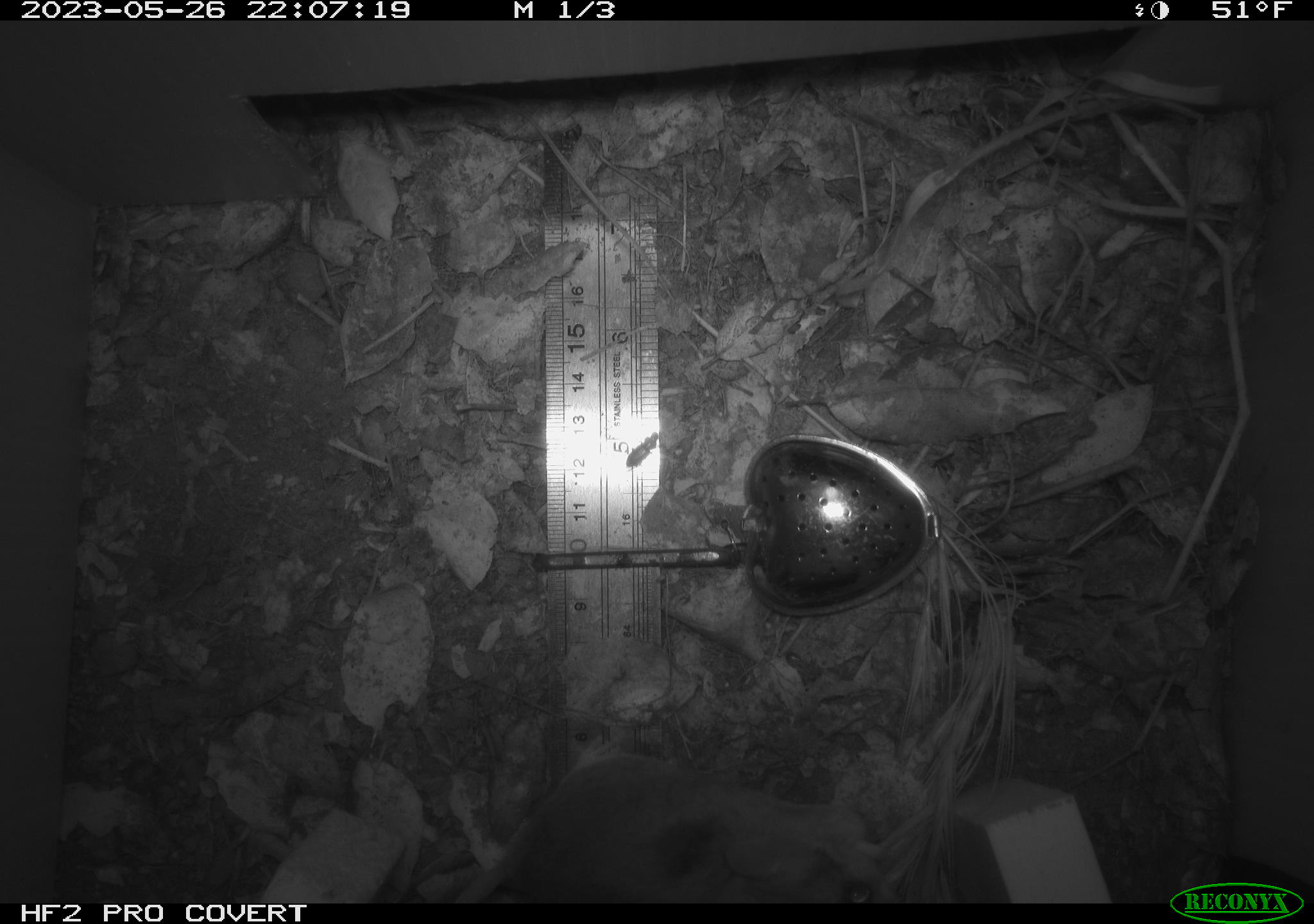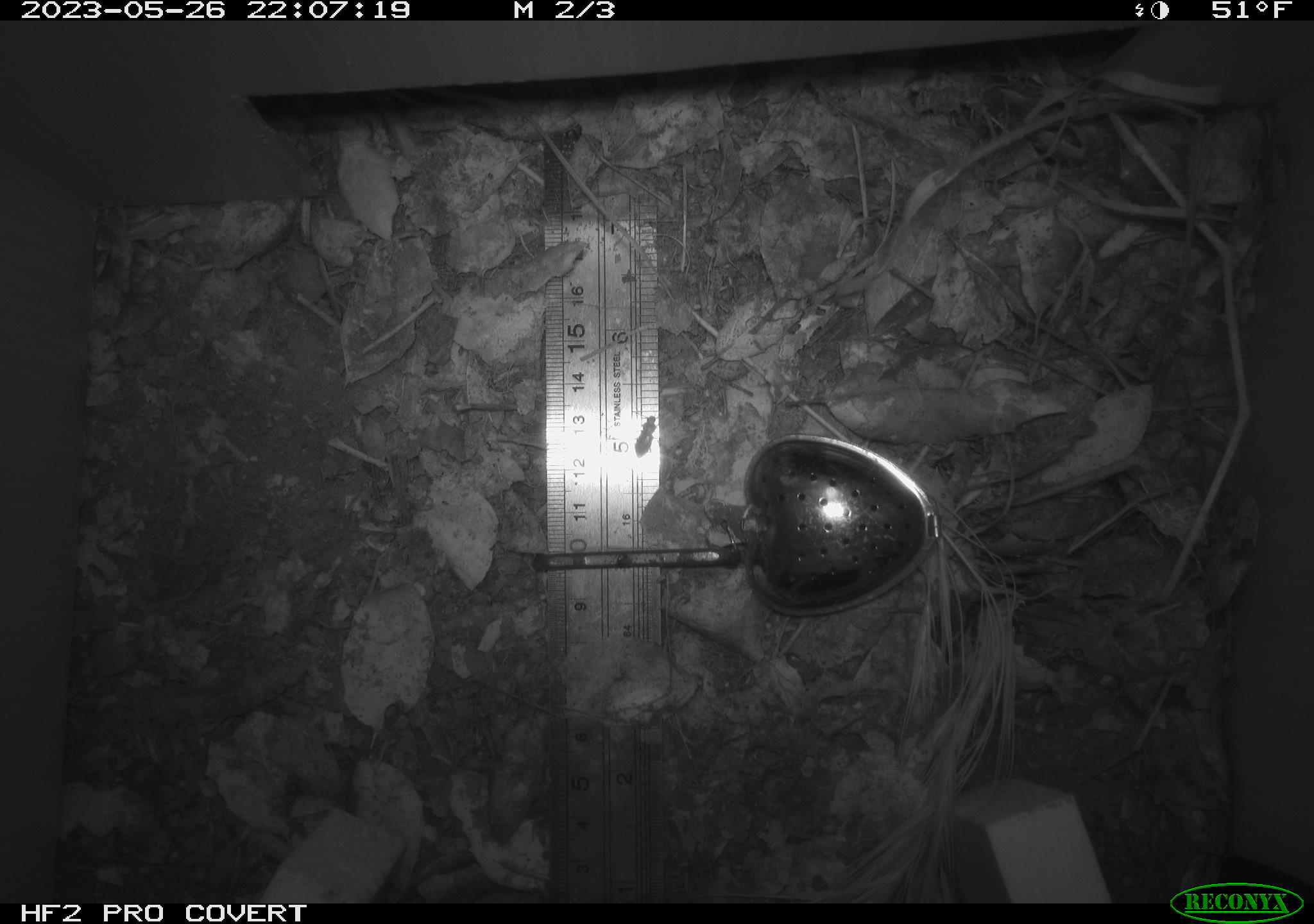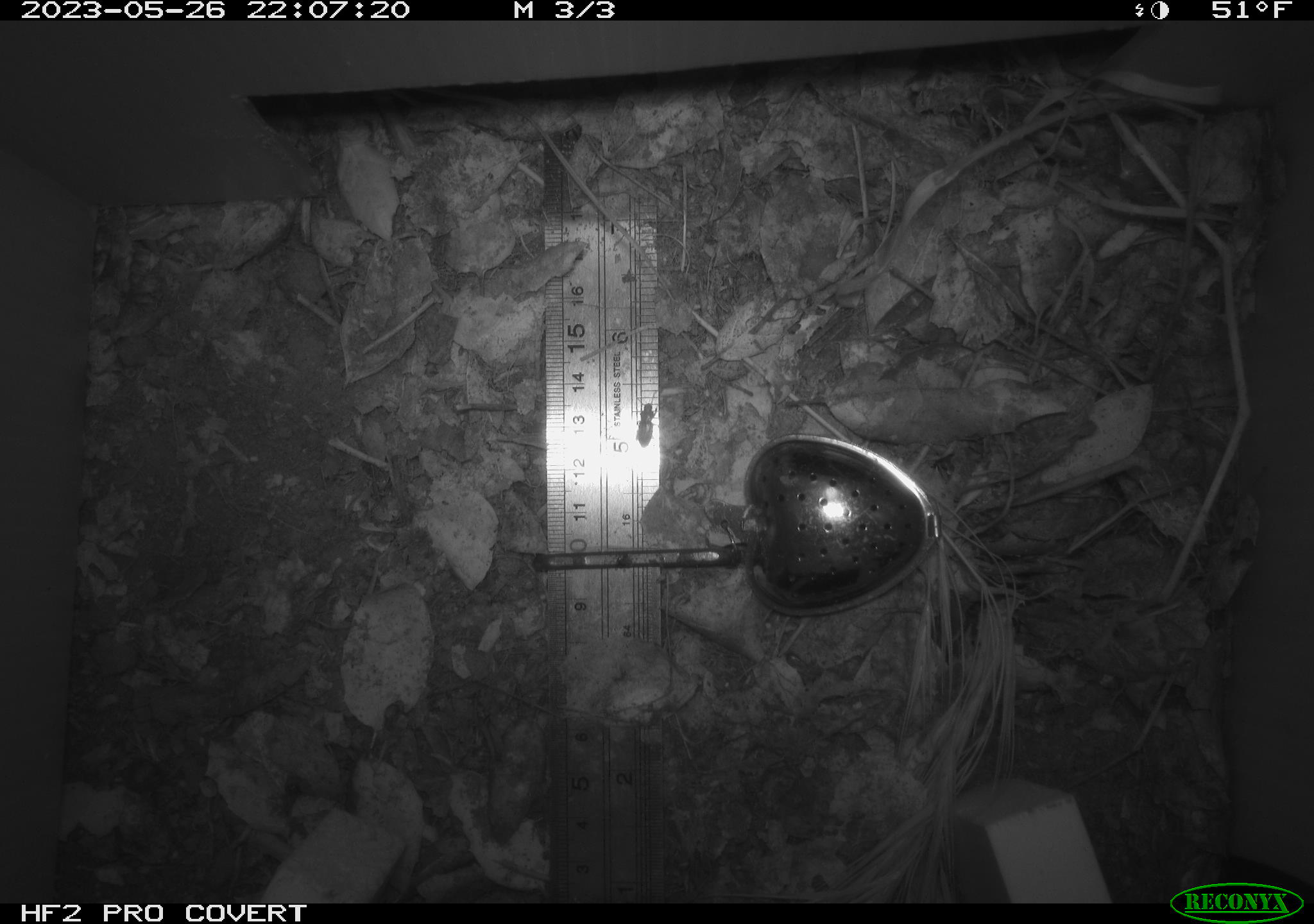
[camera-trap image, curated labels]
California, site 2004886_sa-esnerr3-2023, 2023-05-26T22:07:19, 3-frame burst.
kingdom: Animalia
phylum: Chordata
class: Mammalia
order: Rodentia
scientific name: Rodentia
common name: mouse species